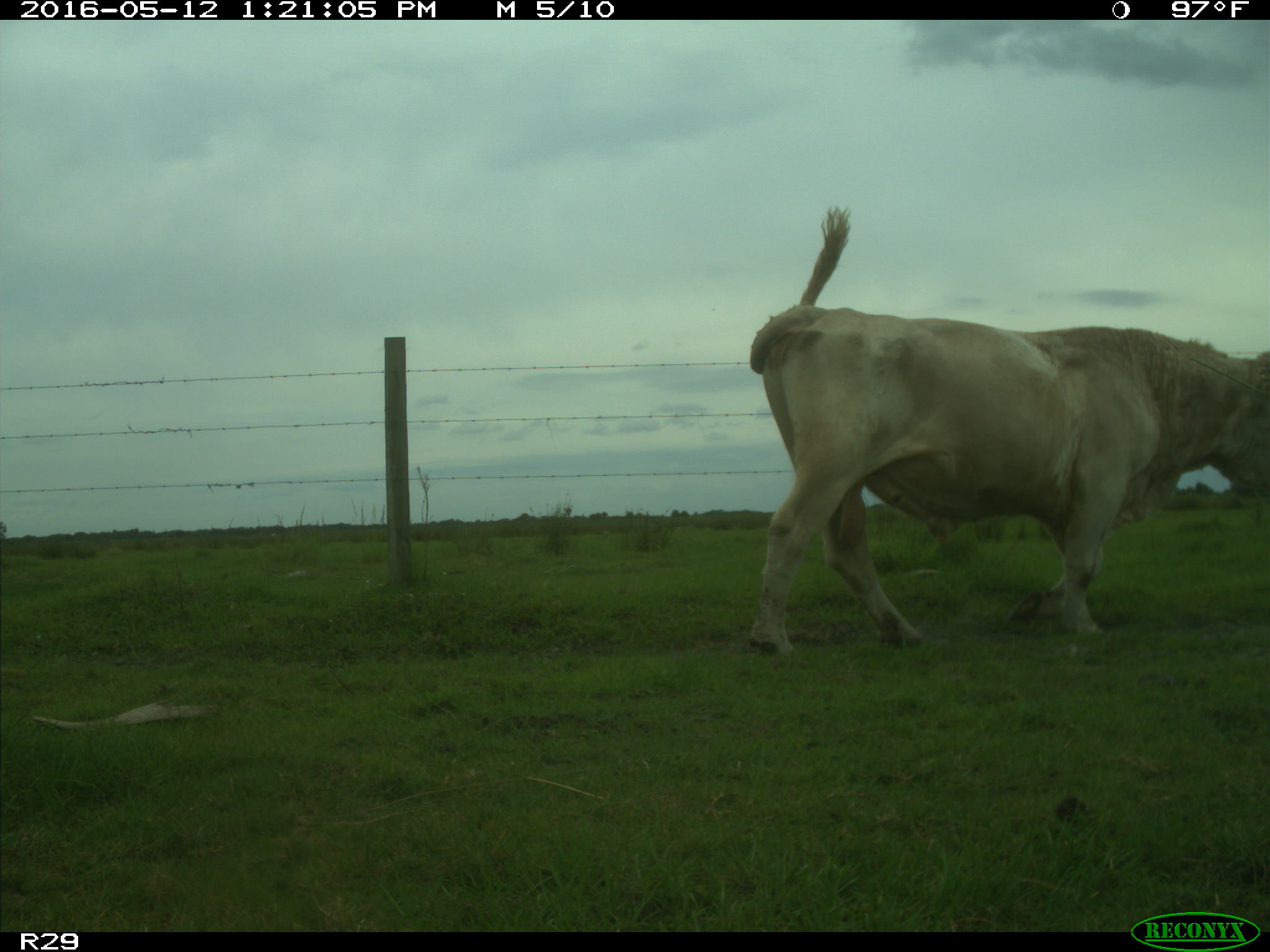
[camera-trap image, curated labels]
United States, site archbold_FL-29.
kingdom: Animalia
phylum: Chordata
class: Mammalia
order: Artiodactyla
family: Bovidae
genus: Bos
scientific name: Bos taurus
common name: domestic cow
Bos taurus (domestic cow).